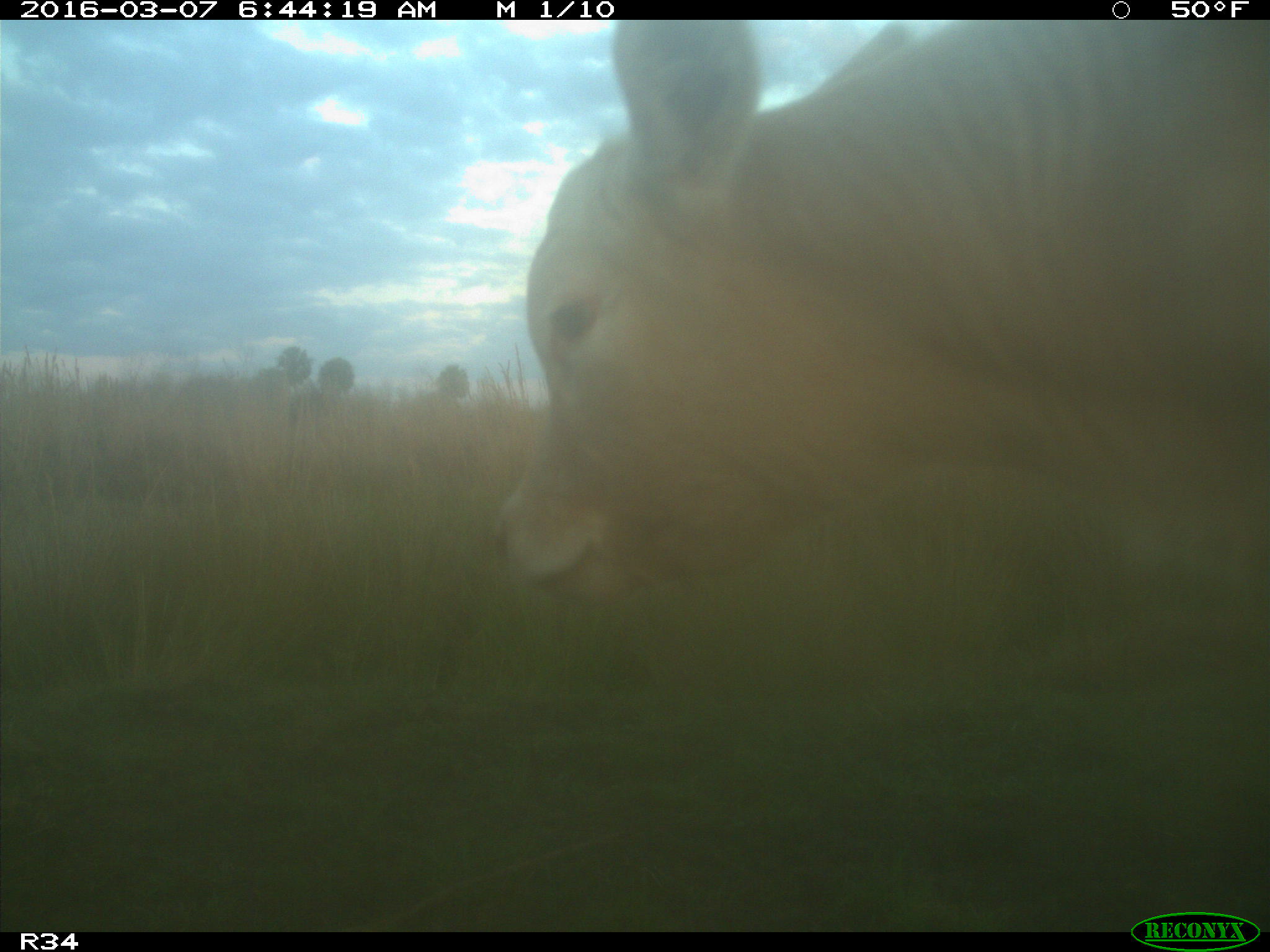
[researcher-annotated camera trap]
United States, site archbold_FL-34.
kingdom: Animalia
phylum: Chordata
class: Mammalia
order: Artiodactyla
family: Bovidae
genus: Bos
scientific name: Bos taurus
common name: domestic cow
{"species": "Bos taurus (domestic cow)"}